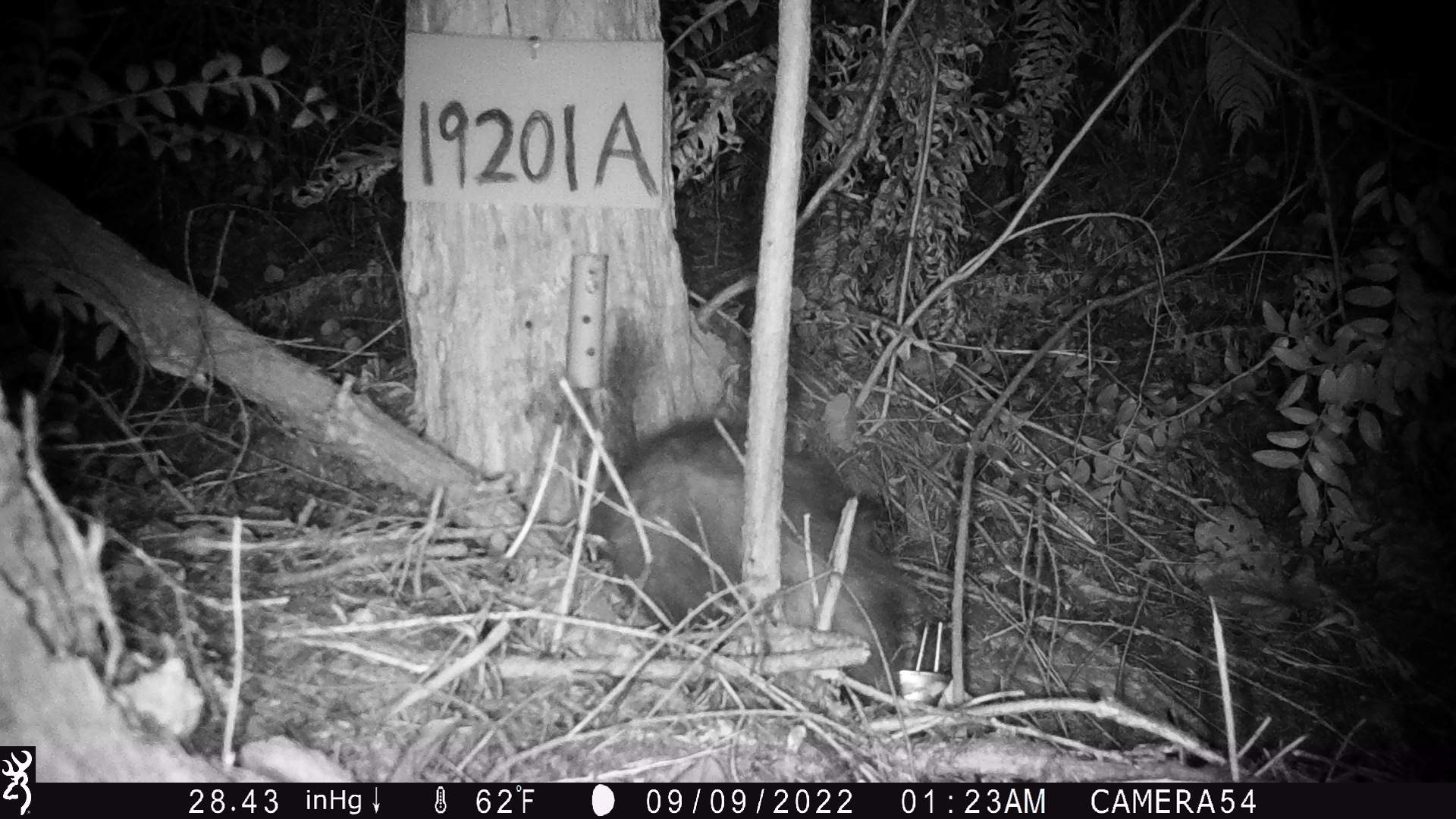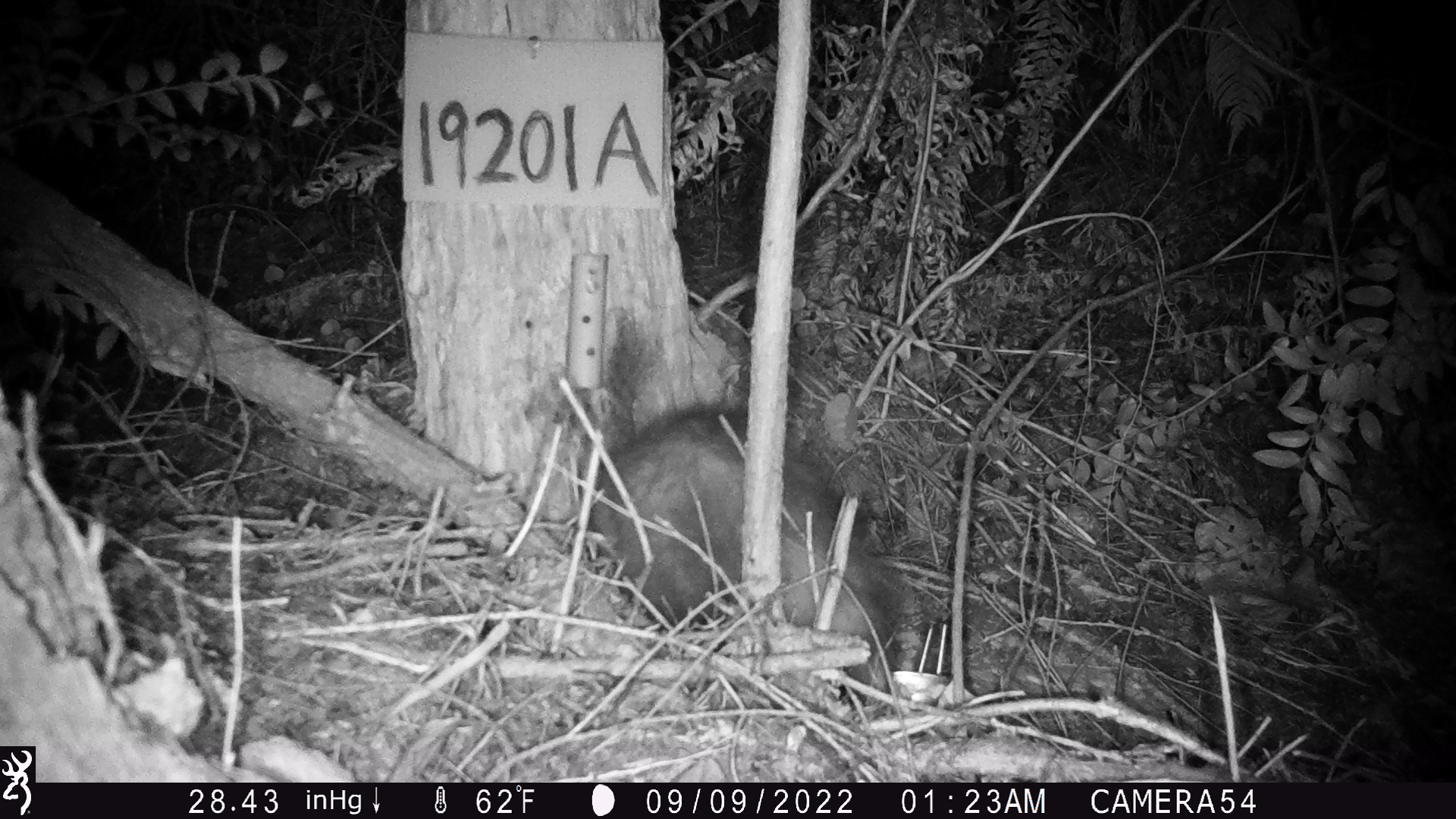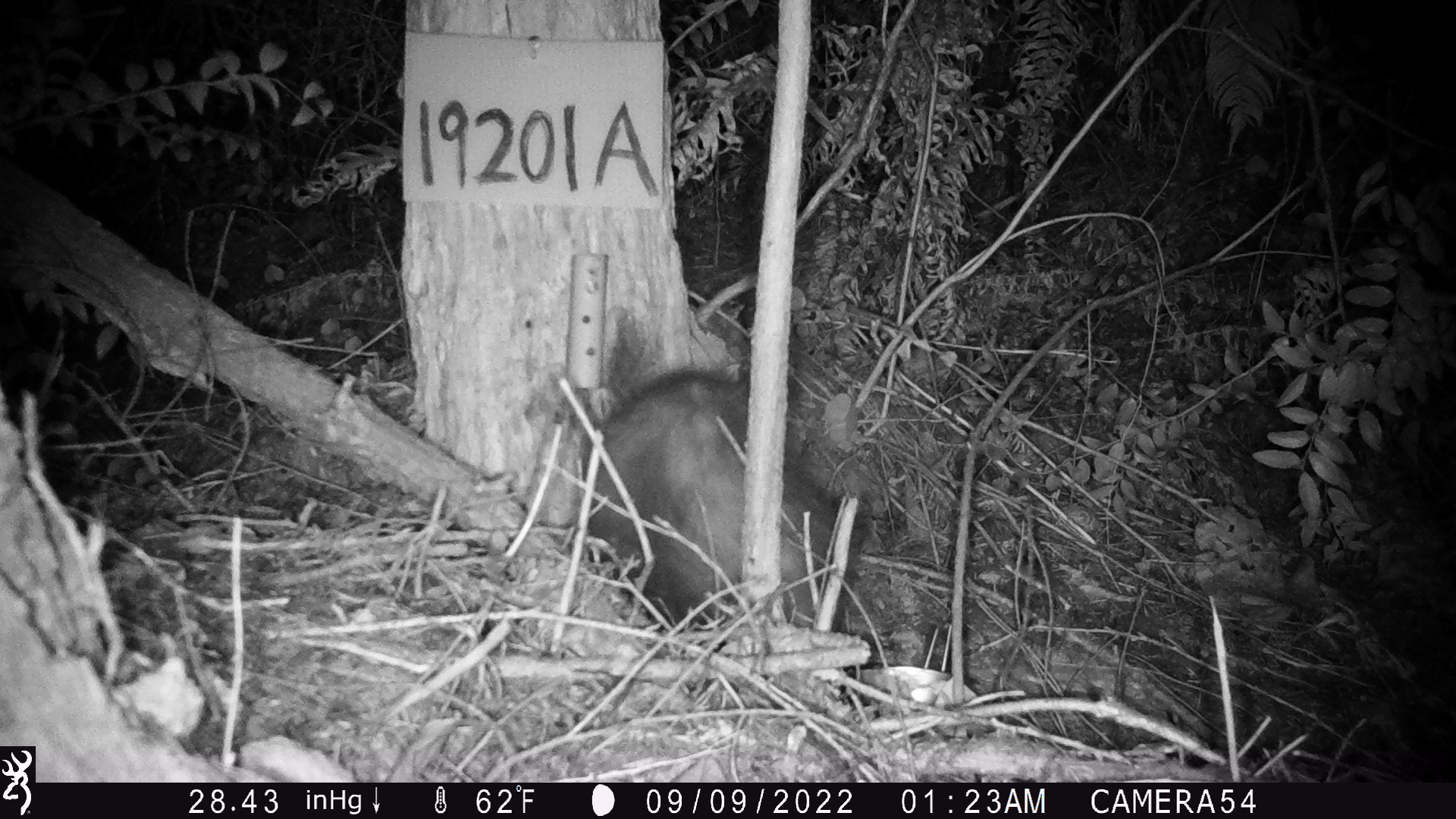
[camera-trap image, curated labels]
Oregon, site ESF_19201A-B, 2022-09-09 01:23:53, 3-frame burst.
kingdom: Animalia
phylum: Chordata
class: Mammalia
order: Didelphimorphia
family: Didelphidae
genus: Didelphis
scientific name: Didelphis virginiana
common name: virginia opossum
Virginia opossum (Didelphis virginiana).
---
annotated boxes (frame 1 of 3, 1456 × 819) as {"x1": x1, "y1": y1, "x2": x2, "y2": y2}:
virginia opossum: {"x1": 596, "y1": 407, "x2": 921, "y2": 717}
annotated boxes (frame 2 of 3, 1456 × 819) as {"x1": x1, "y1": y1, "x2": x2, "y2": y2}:
virginia opossum: {"x1": 574, "y1": 390, "x2": 921, "y2": 685}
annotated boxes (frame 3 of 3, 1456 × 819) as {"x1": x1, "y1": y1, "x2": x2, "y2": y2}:
virginia opossum: {"x1": 582, "y1": 370, "x2": 860, "y2": 641}